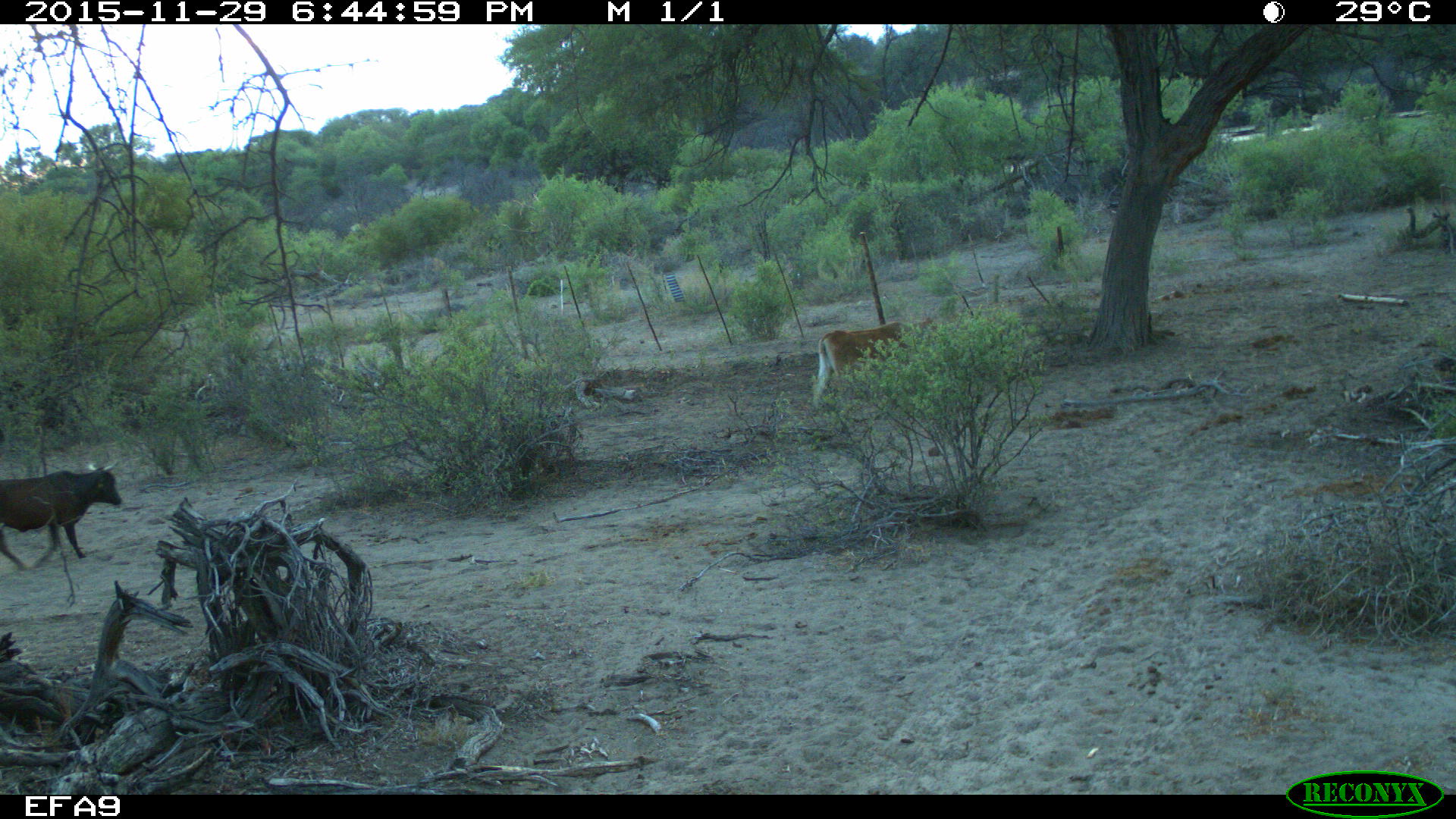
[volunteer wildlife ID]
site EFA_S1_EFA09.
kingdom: Animalia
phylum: Chordata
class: Mammalia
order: Artiodactyla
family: Bovidae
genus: Bos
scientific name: Bos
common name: cattle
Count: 2.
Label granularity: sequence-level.